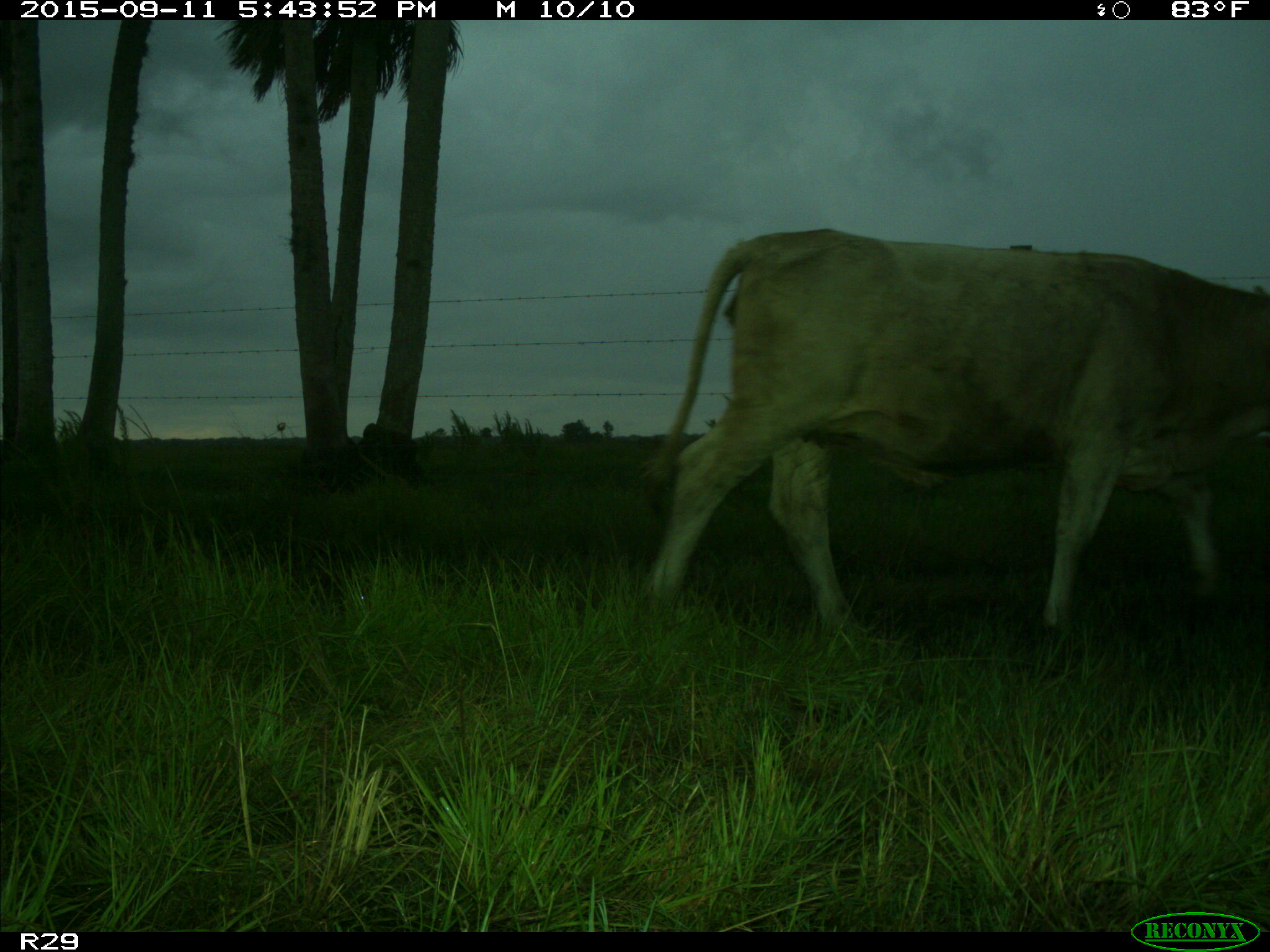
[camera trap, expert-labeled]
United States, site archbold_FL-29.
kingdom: Animalia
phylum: Chordata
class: Mammalia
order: Artiodactyla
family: Bovidae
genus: Bos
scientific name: Bos taurus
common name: domestic cow